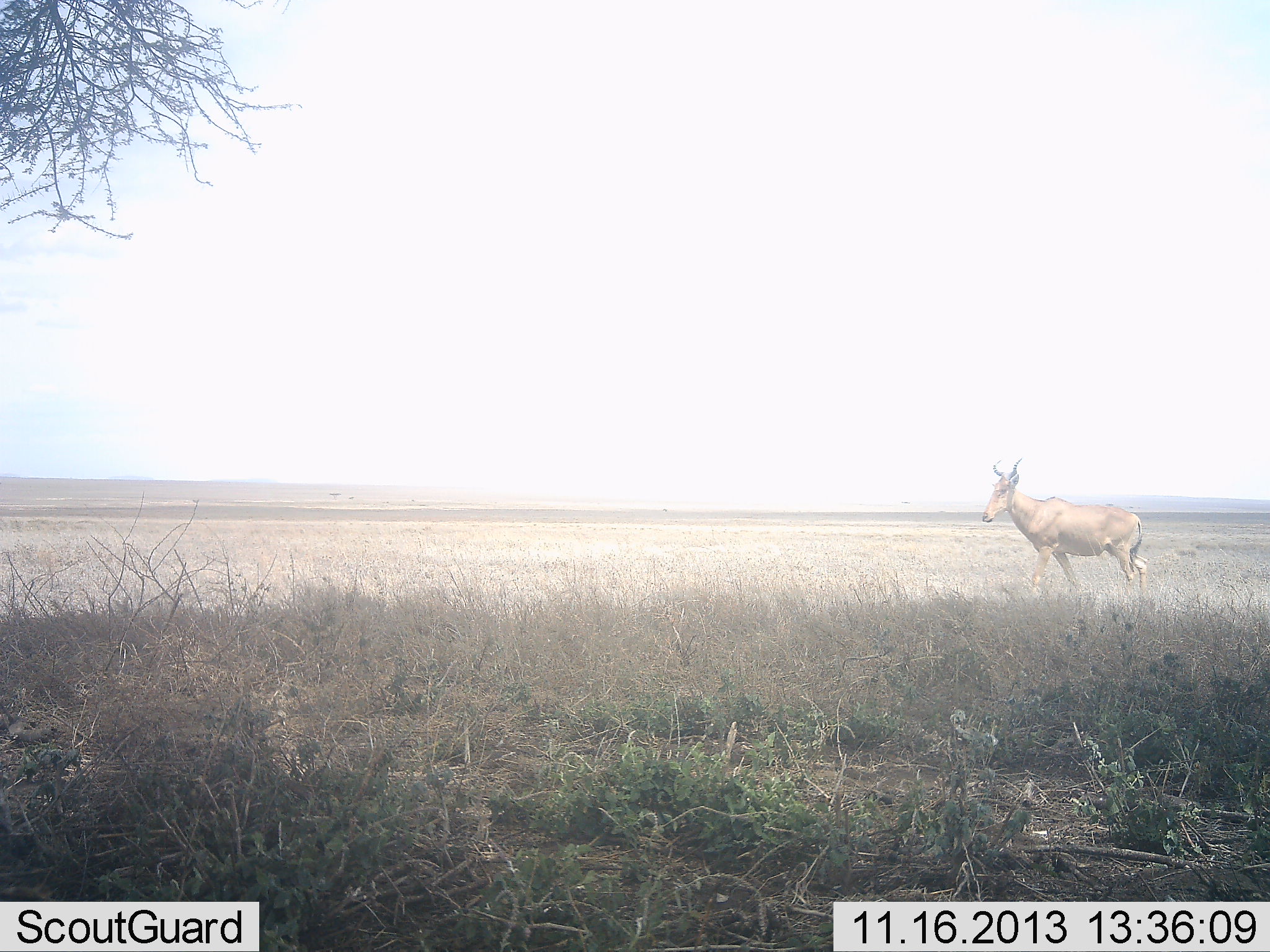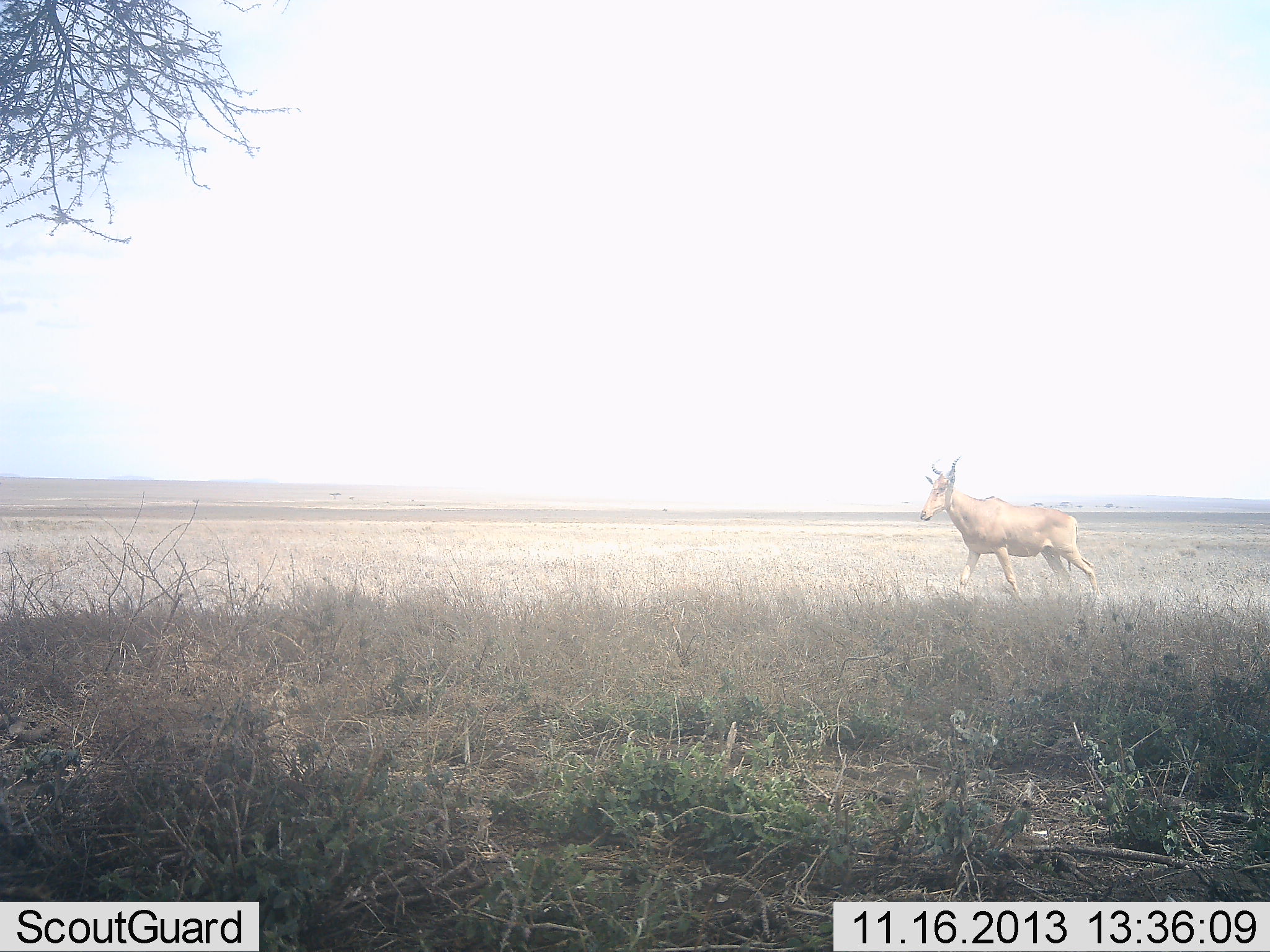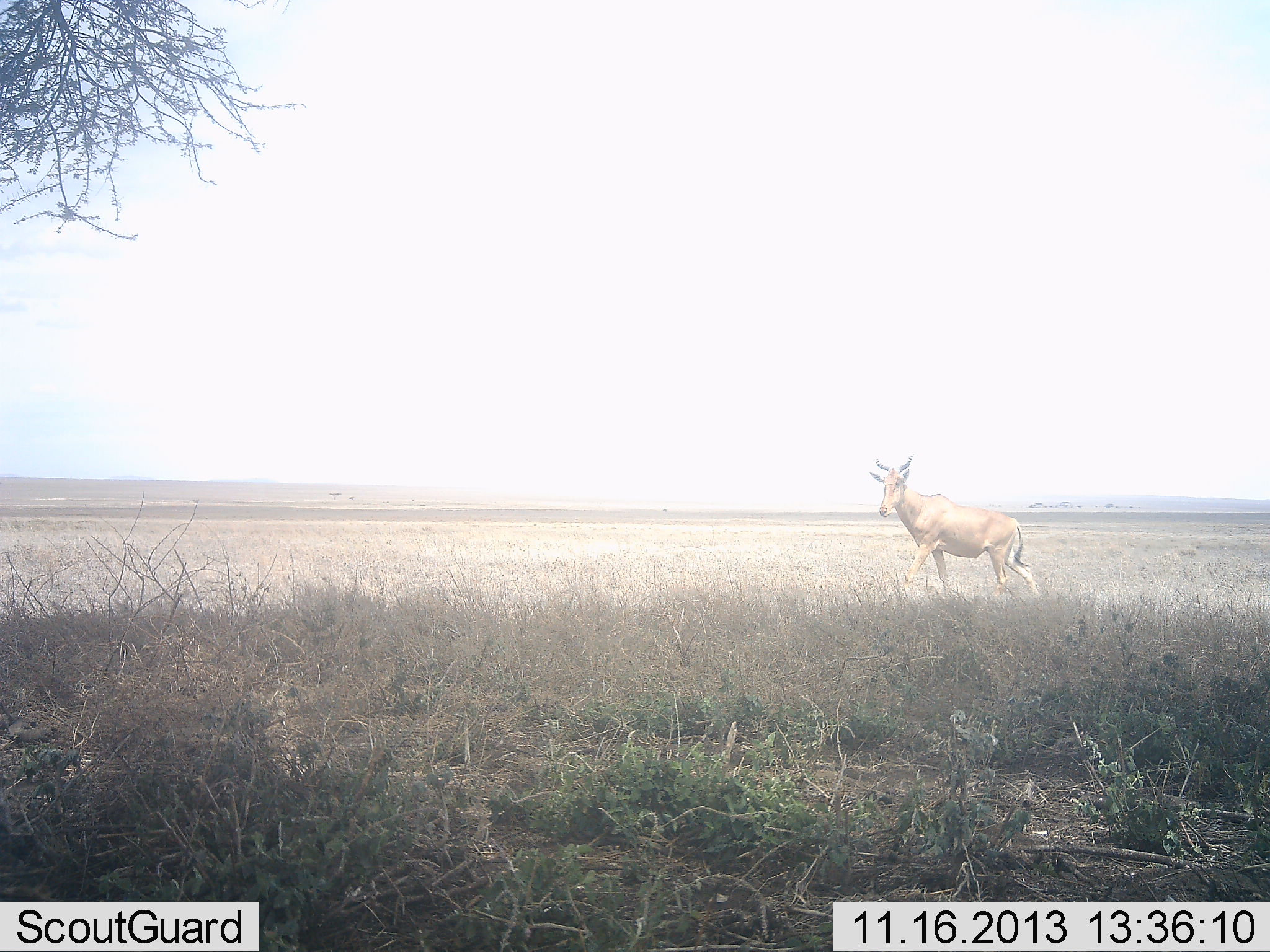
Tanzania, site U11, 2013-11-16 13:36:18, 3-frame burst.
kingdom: Animalia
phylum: Chordata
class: Mammalia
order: Artiodactyla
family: Bovidae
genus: Alcelaphus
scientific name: Alcelaphus buselaphus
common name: hartebeest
Hartebeest (Alcelaphus buselaphus), count 1. Behavior (volunteer vote fractions): standing 12%, resting 0%, moving 88%, interacting 0%. Young present (vote fraction): 0%. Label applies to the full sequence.